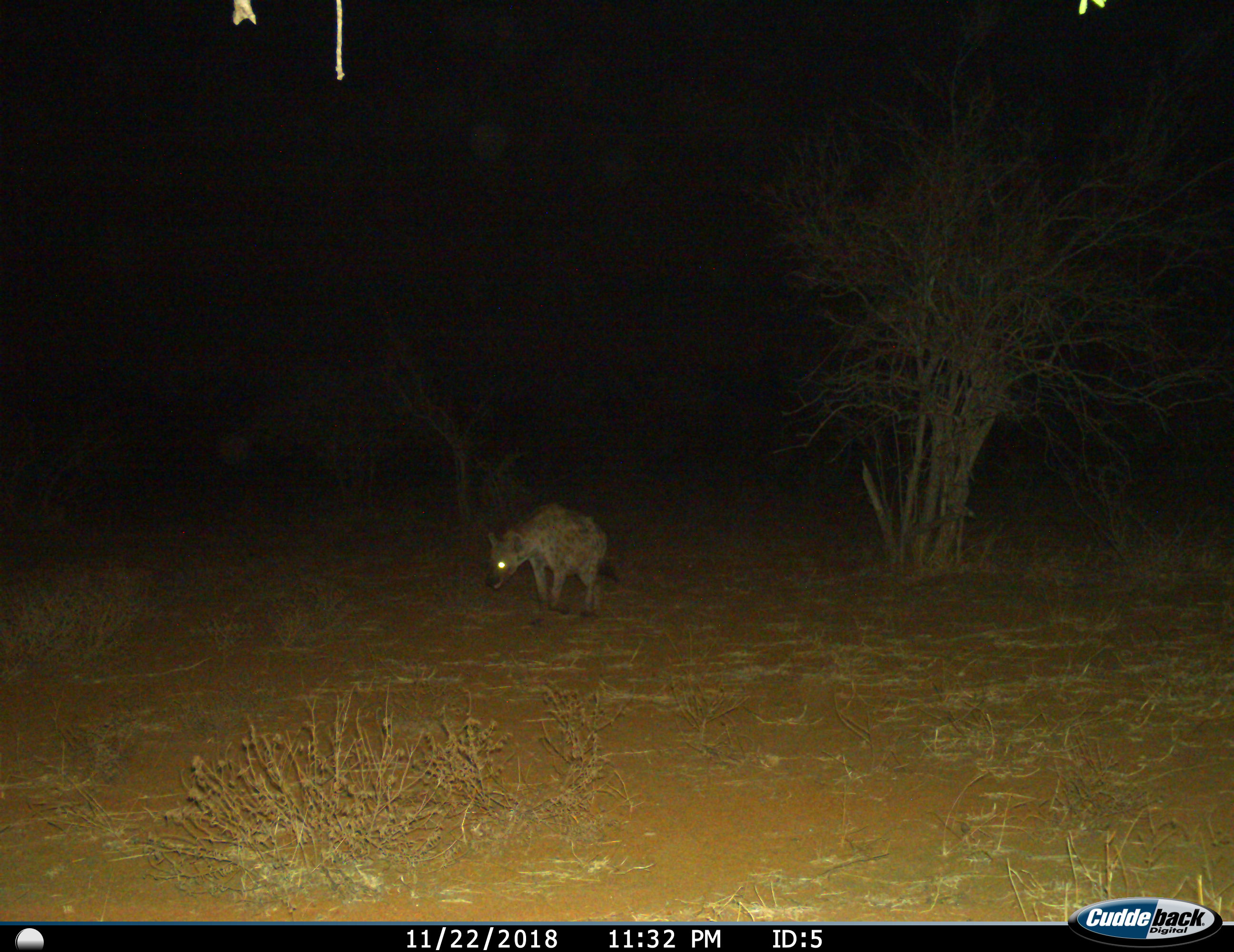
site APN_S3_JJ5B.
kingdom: Animalia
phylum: Chordata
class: Mammalia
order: Carnivora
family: Hyaenidae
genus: Crocuta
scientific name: Crocuta crocuta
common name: spotted hyena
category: hyenaspotted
Hyenaspotted (spotted hyena) (Crocuta crocuta), count 1. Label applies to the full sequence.